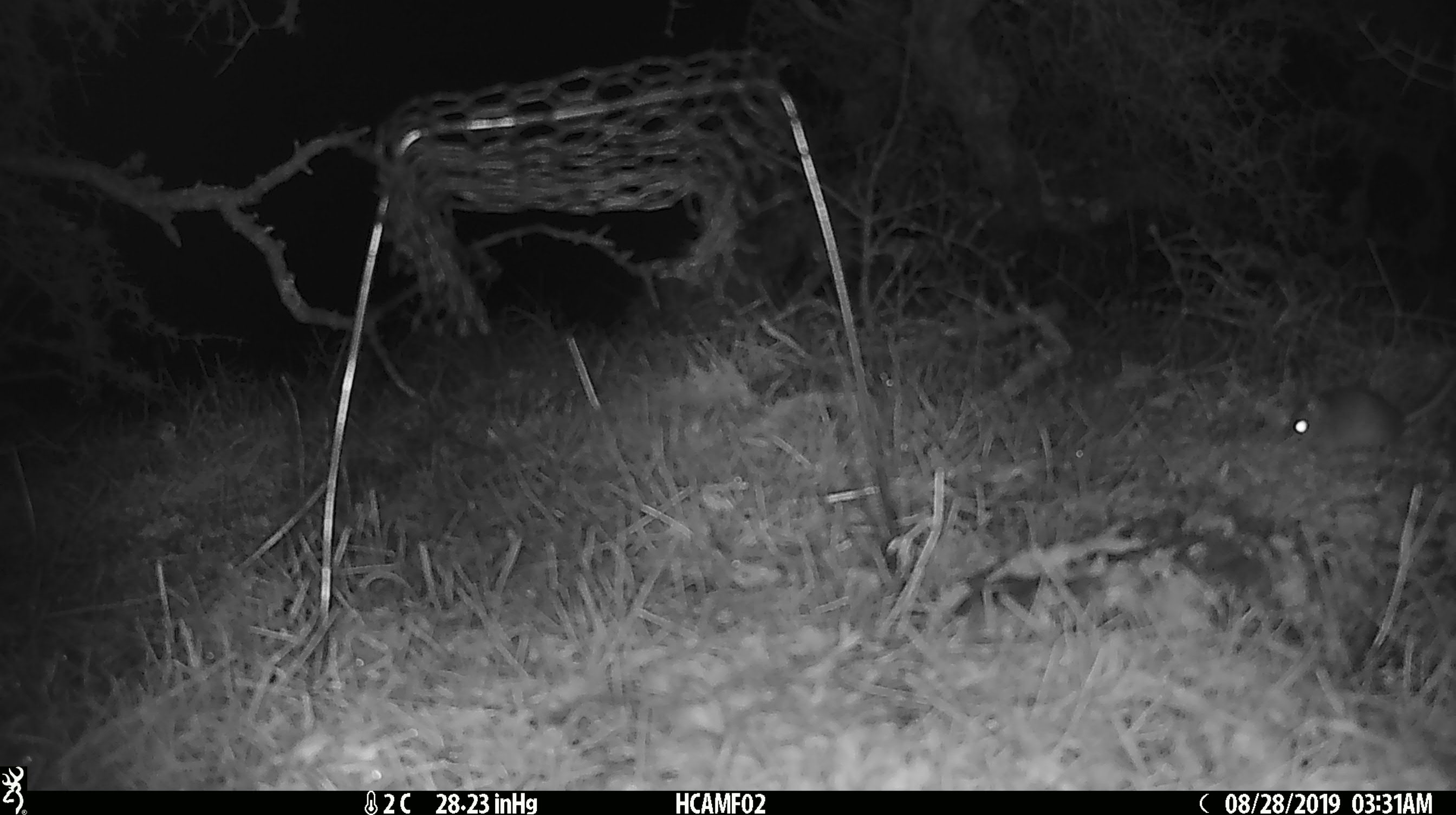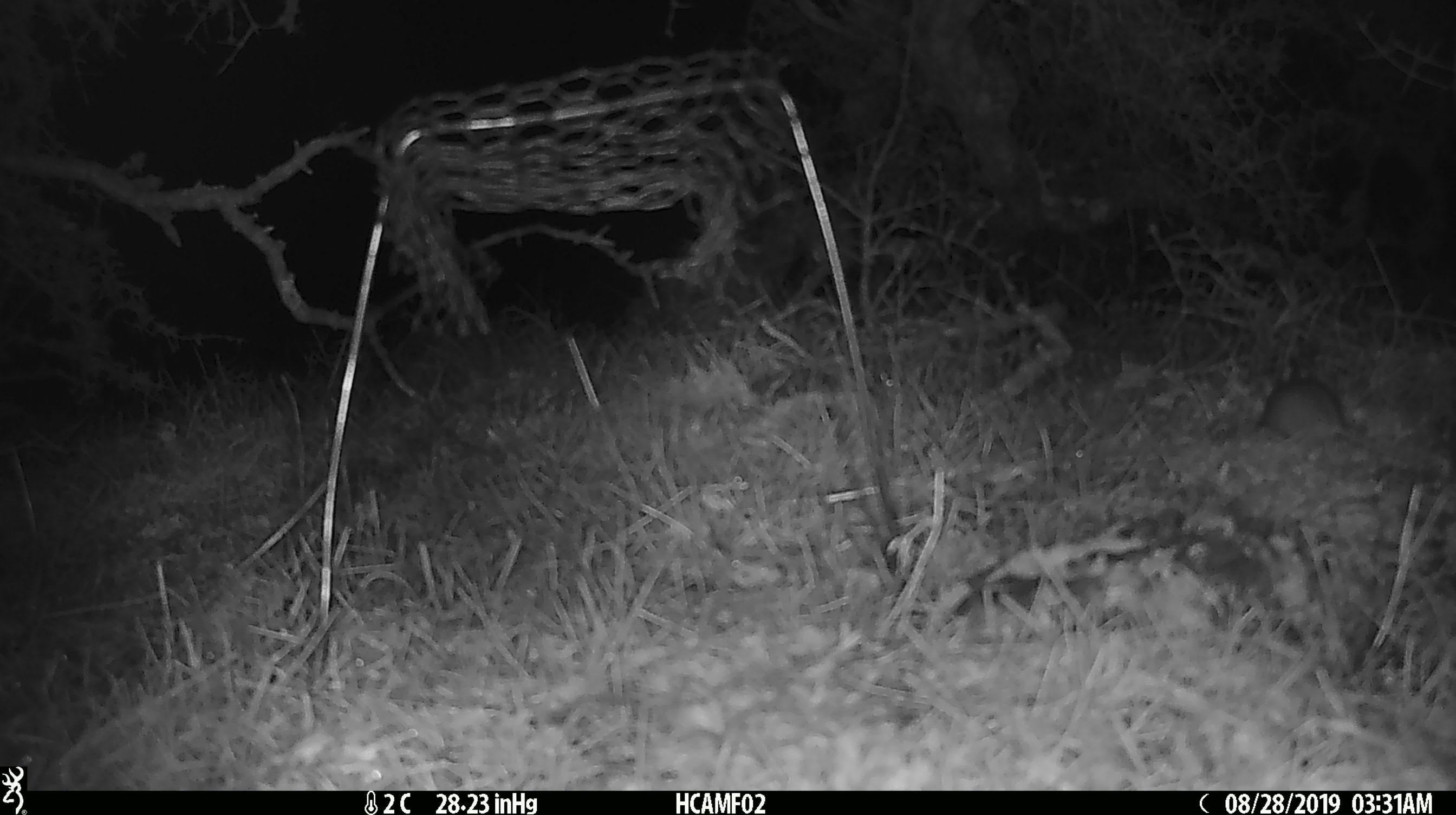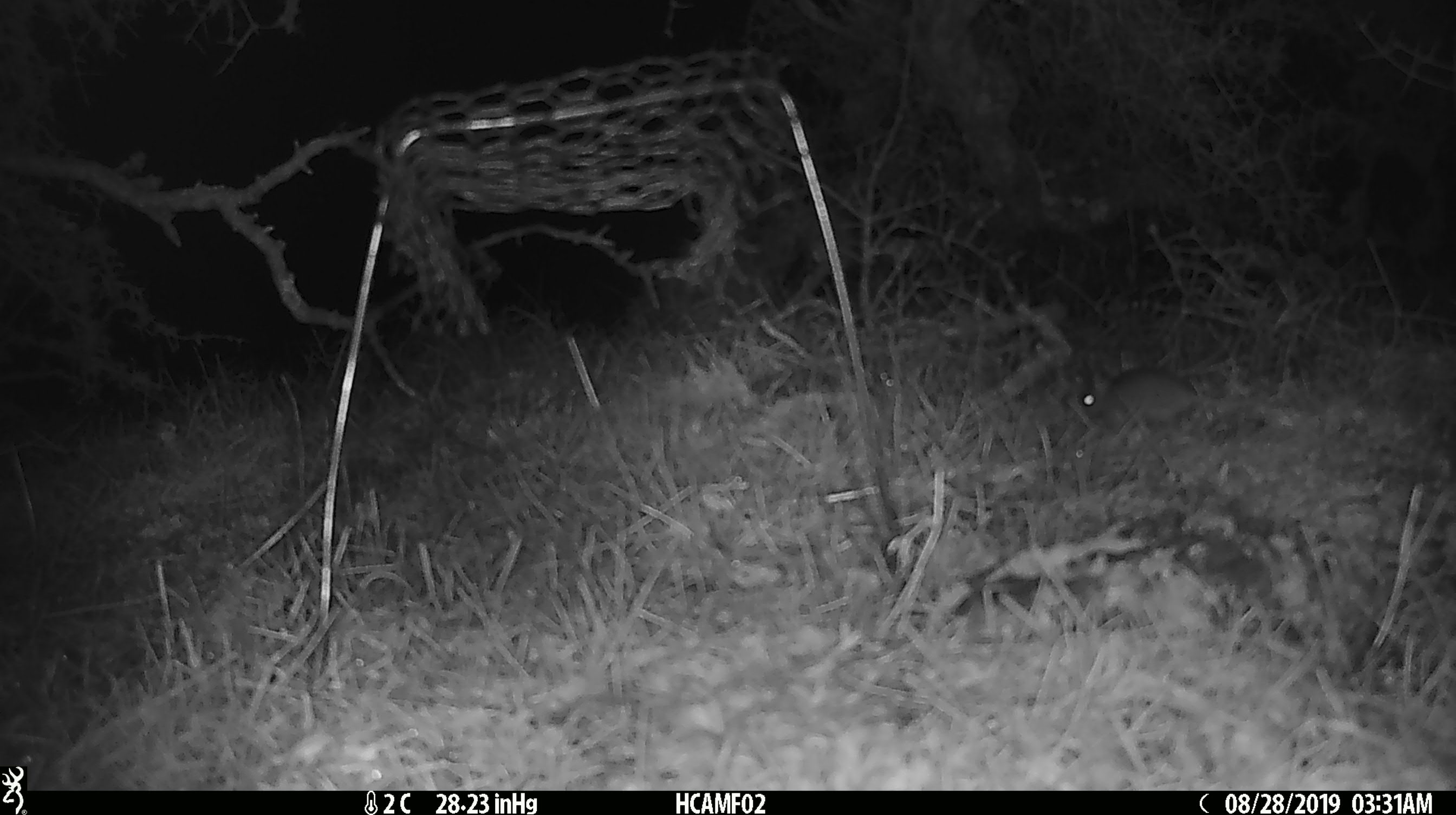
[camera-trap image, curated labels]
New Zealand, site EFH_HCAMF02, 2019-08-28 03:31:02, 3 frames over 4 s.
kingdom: Animalia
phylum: Chordata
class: Mammalia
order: Rodentia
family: Muridae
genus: Mus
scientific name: Mus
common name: mouse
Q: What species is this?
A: Mouse (Mus).